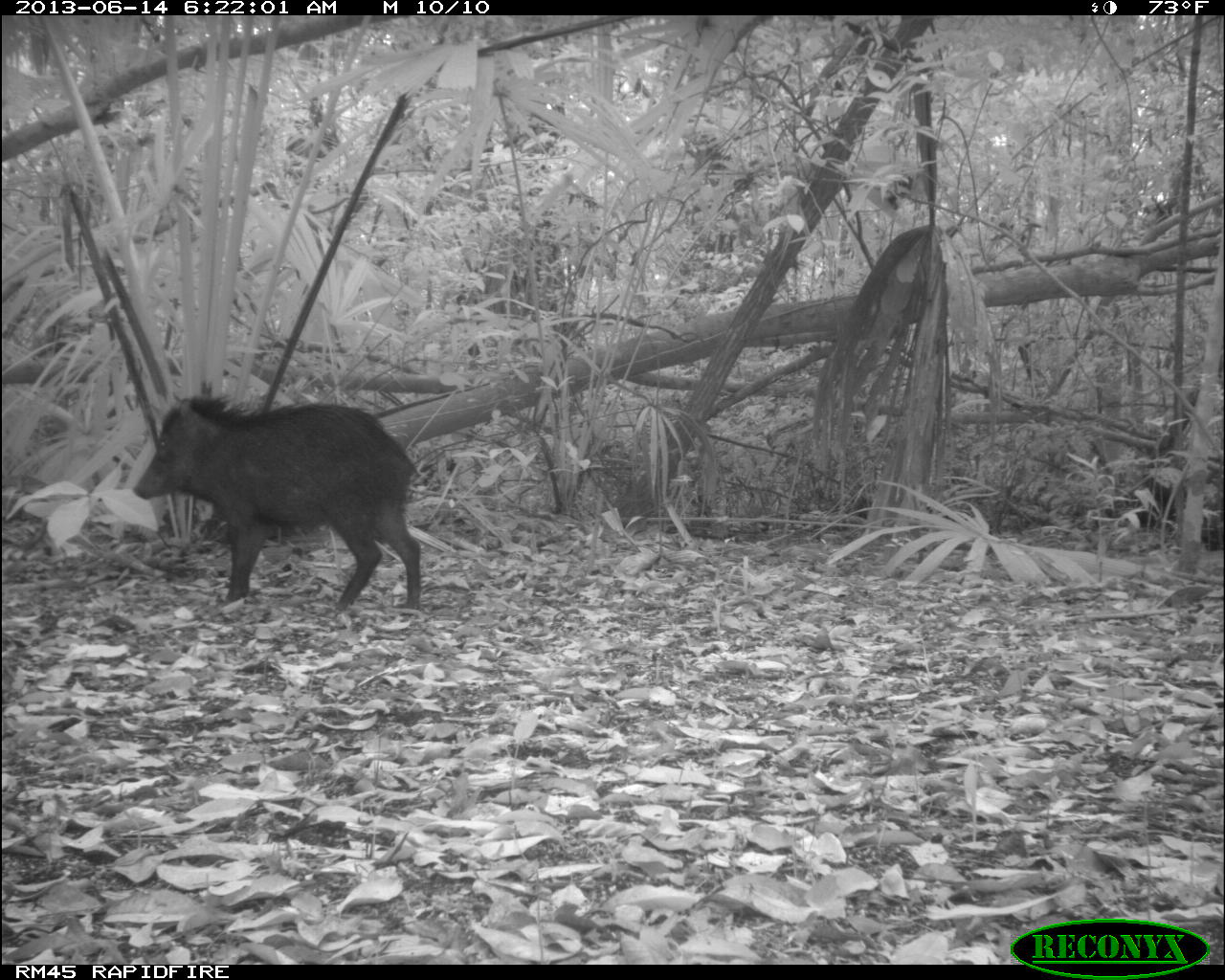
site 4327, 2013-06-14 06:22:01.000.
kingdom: Animalia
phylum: Chordata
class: Mammalia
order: Artiodactyla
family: Tayassuidae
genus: Tayassu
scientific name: Tayassu pecari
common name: white-lipped peccary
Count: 9.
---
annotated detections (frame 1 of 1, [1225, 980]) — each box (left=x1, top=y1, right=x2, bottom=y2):
tayassu pecari: (left=129, top=388, right=423, bottom=611)